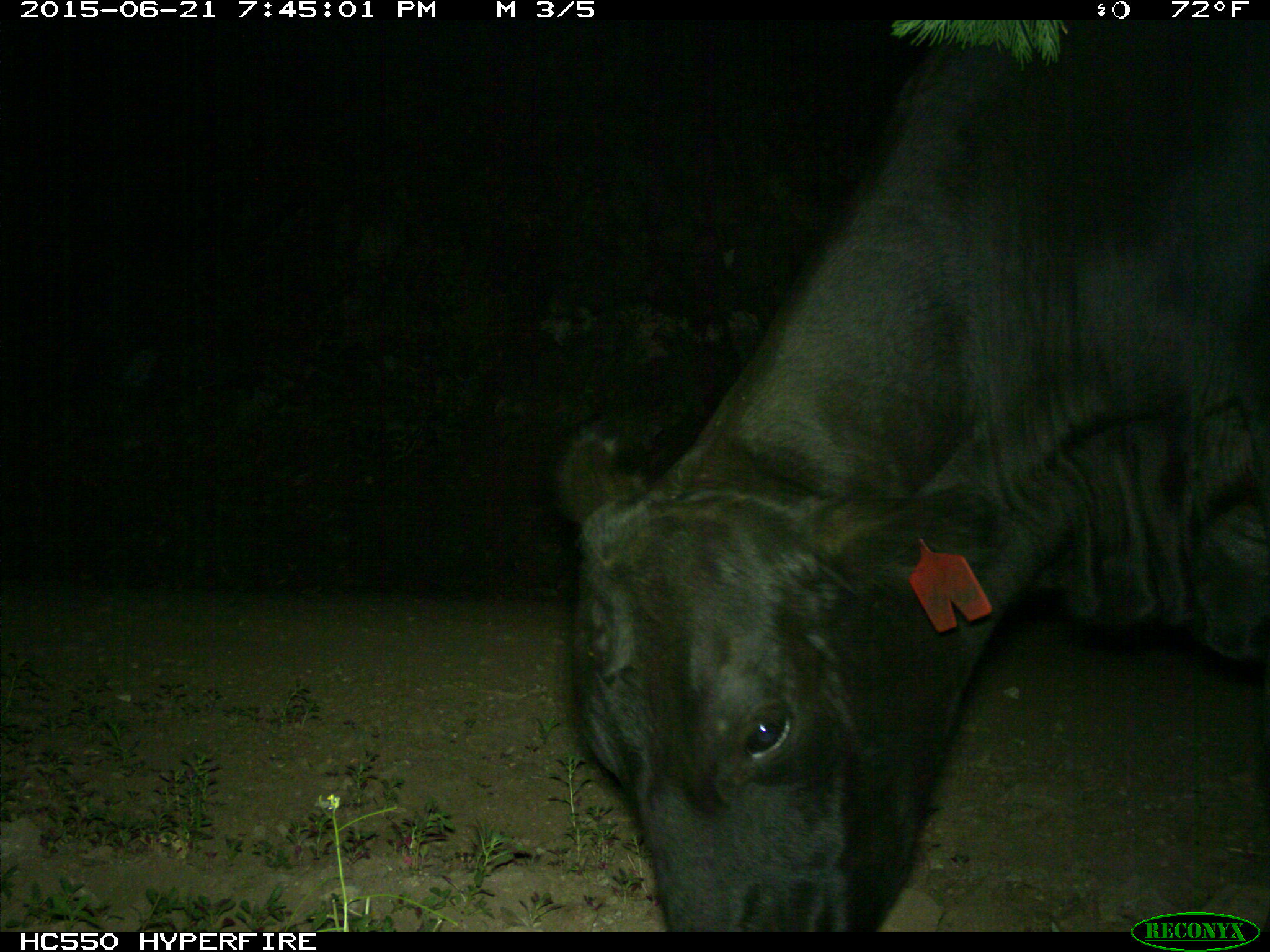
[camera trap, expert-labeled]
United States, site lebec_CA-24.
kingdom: Animalia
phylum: Chordata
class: Mammalia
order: Artiodactyla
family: Bovidae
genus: Bos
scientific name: Bos taurus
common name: domestic cow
Bos taurus (domestic cow).